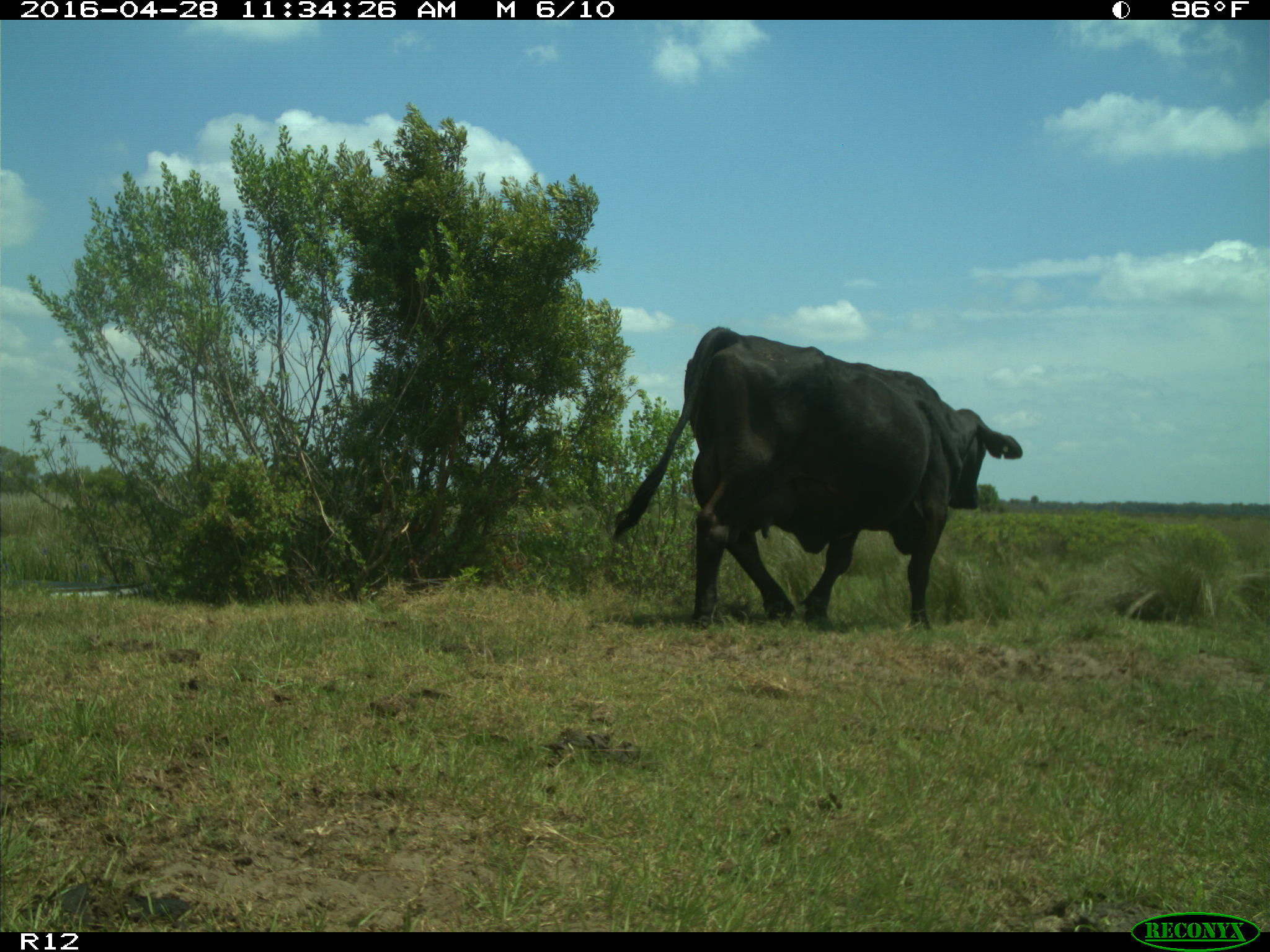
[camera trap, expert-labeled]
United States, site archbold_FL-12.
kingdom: Animalia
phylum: Chordata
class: Mammalia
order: Artiodactyla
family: Bovidae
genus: Bos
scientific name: Bos taurus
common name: domestic cow